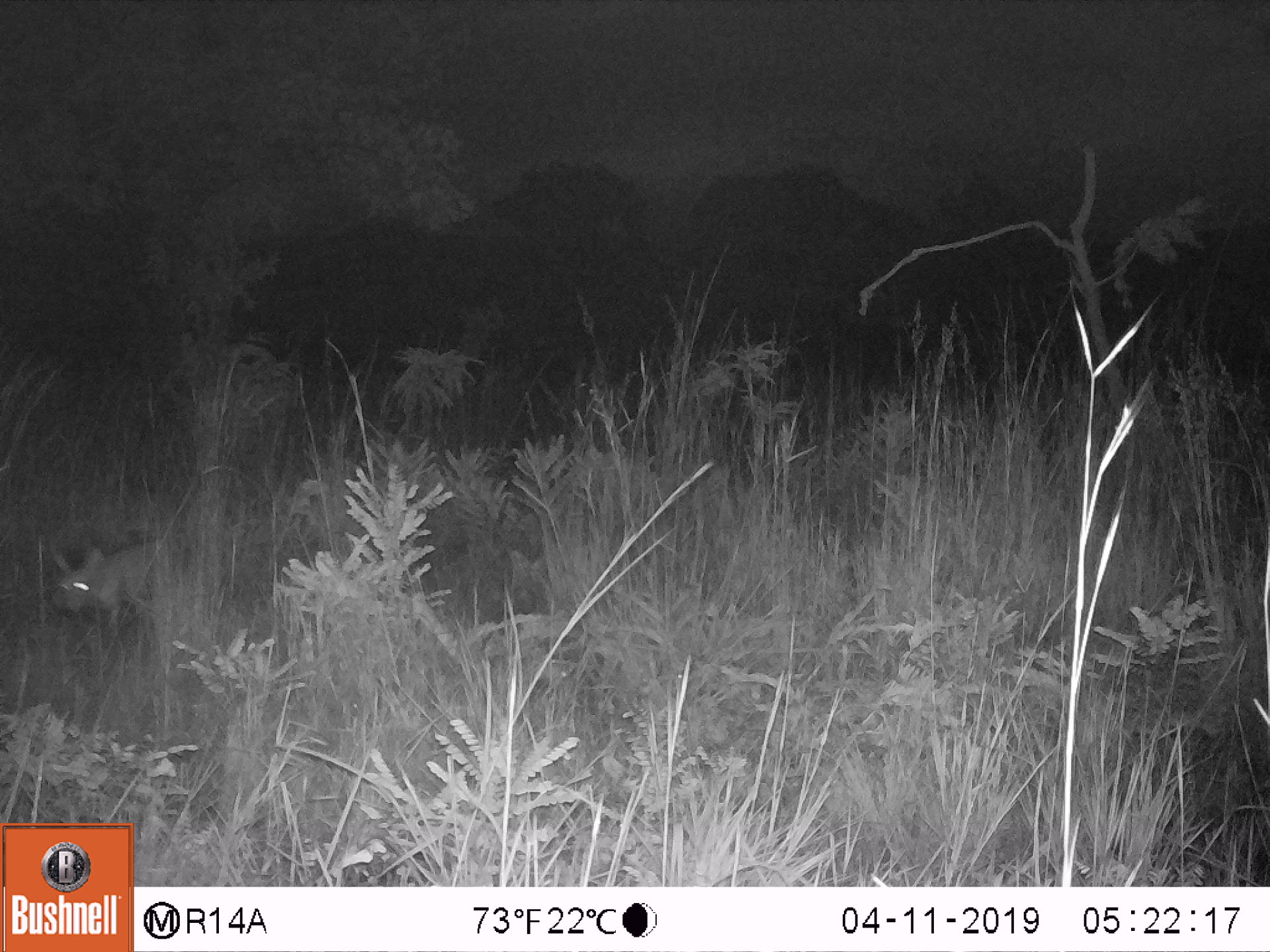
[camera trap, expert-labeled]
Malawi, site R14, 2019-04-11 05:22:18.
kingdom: Animalia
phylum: Chordata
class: Mammalia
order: Artiodactyla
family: Bovidae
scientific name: Antilopinae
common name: small antelope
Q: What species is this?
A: Small antelope (Antilopinae).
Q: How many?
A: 1.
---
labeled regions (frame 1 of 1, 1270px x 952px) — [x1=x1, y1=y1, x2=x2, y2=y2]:
small antelope: [x1=35, y1=528, x2=184, y2=640]